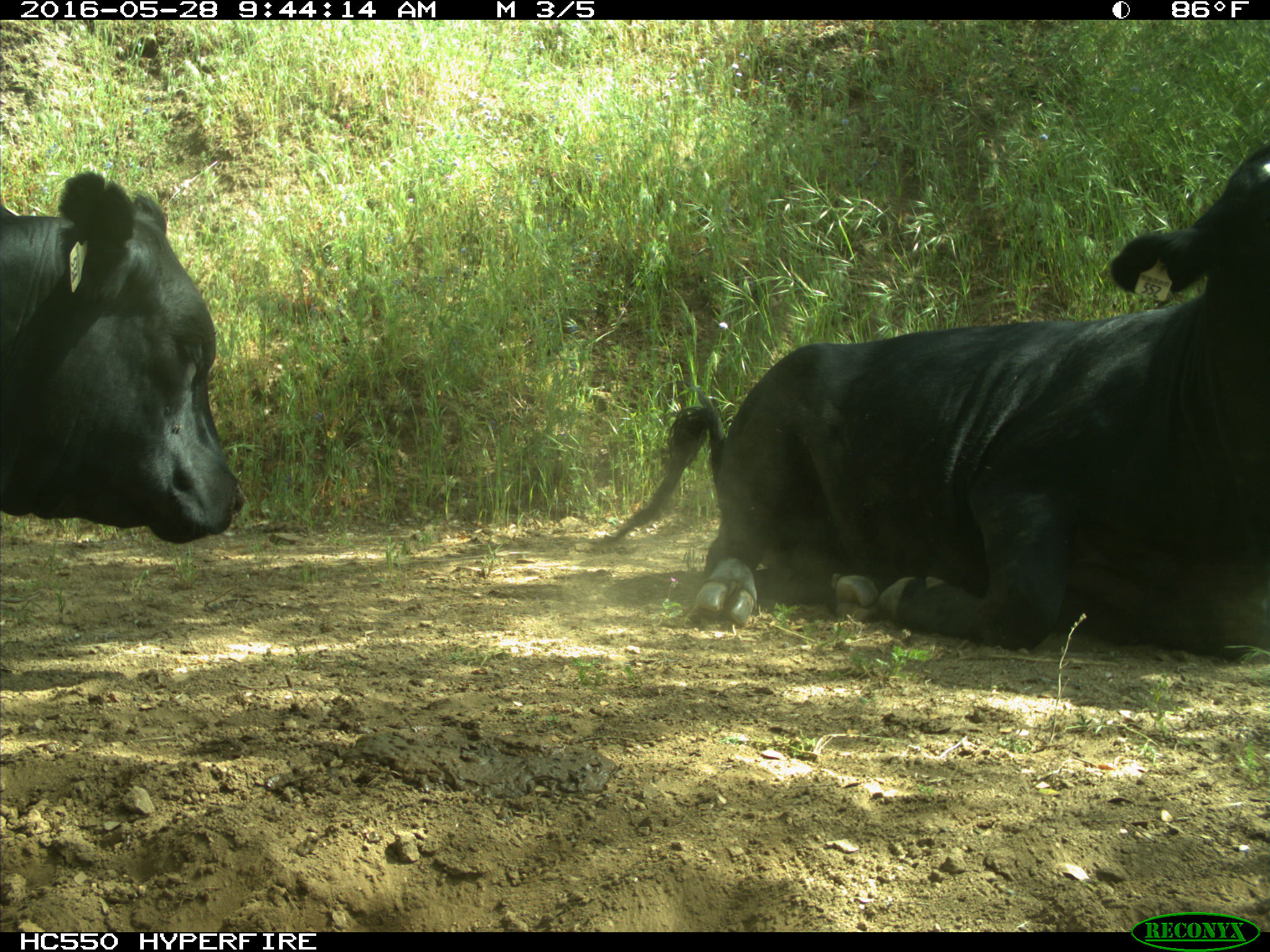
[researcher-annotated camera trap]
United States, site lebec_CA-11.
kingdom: Animalia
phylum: Chordata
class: Mammalia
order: Artiodactyla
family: Bovidae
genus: Bos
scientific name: Bos taurus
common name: domestic cow